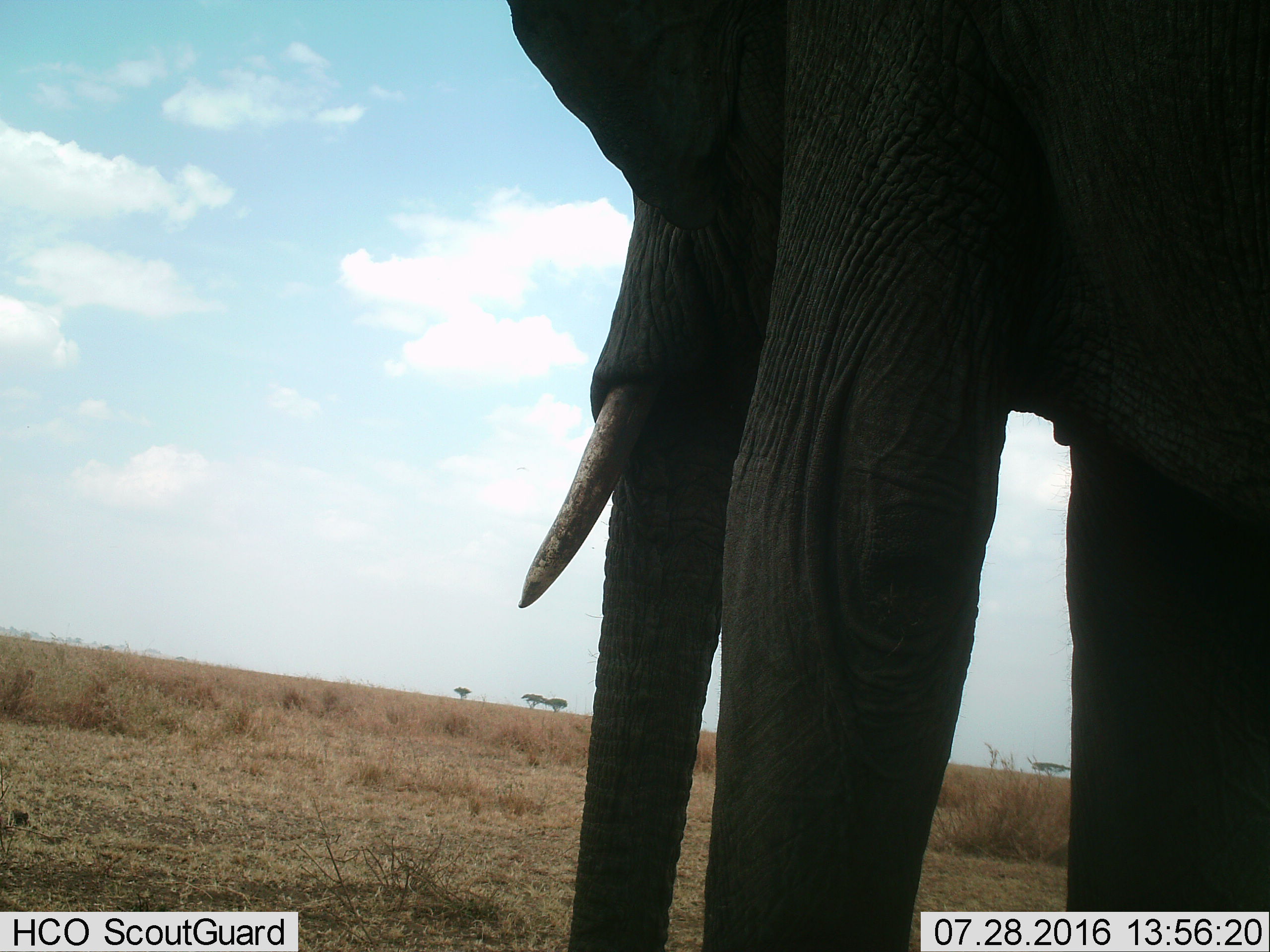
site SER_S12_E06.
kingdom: Animalia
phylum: Chordata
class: Mammalia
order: Proboscidea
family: Elephantidae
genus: Loxodonta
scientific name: Loxodonta africana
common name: african bush elephant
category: elephant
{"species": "elephant (african bush elephant) (Loxodonta africana)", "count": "1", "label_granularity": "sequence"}